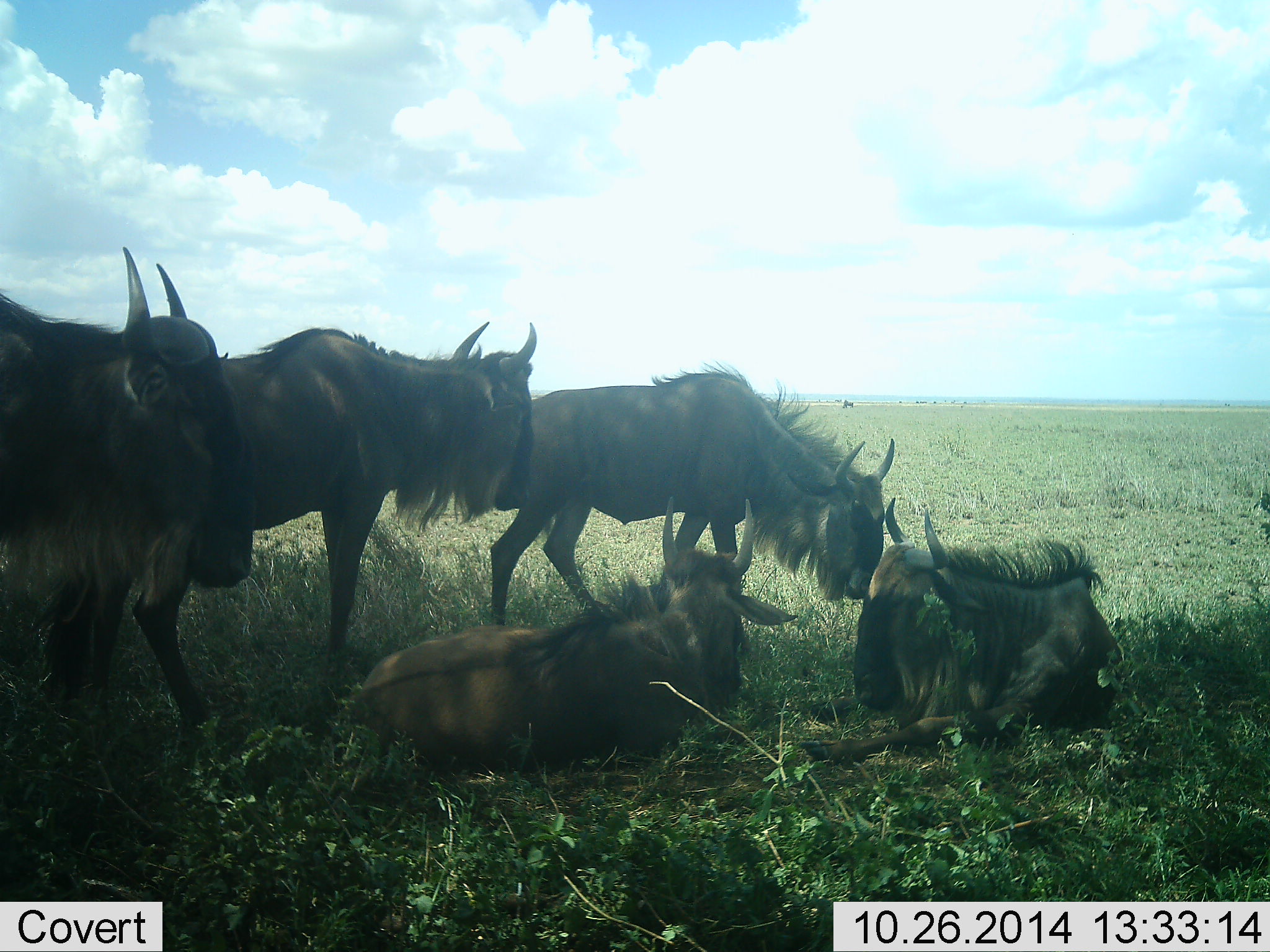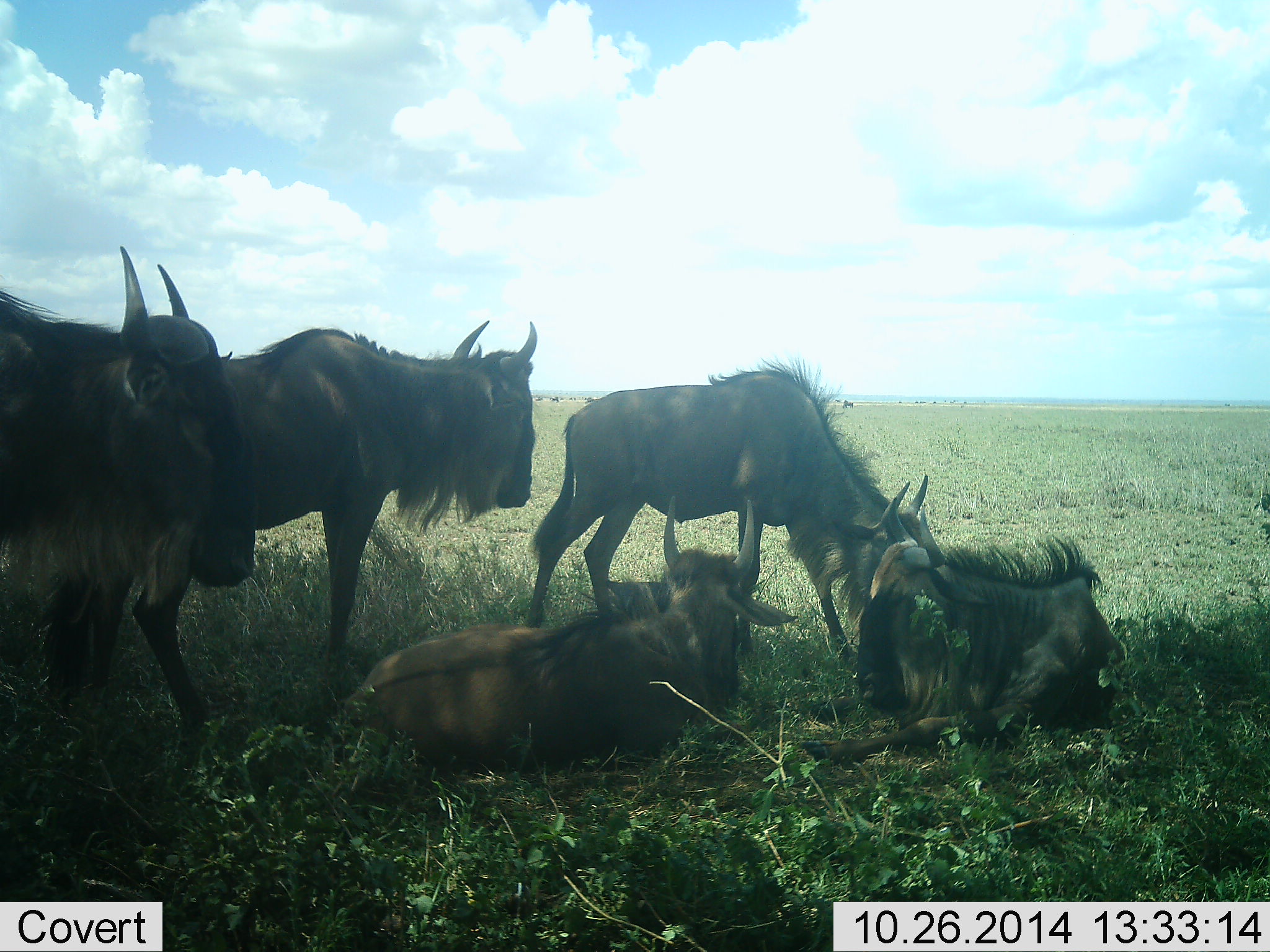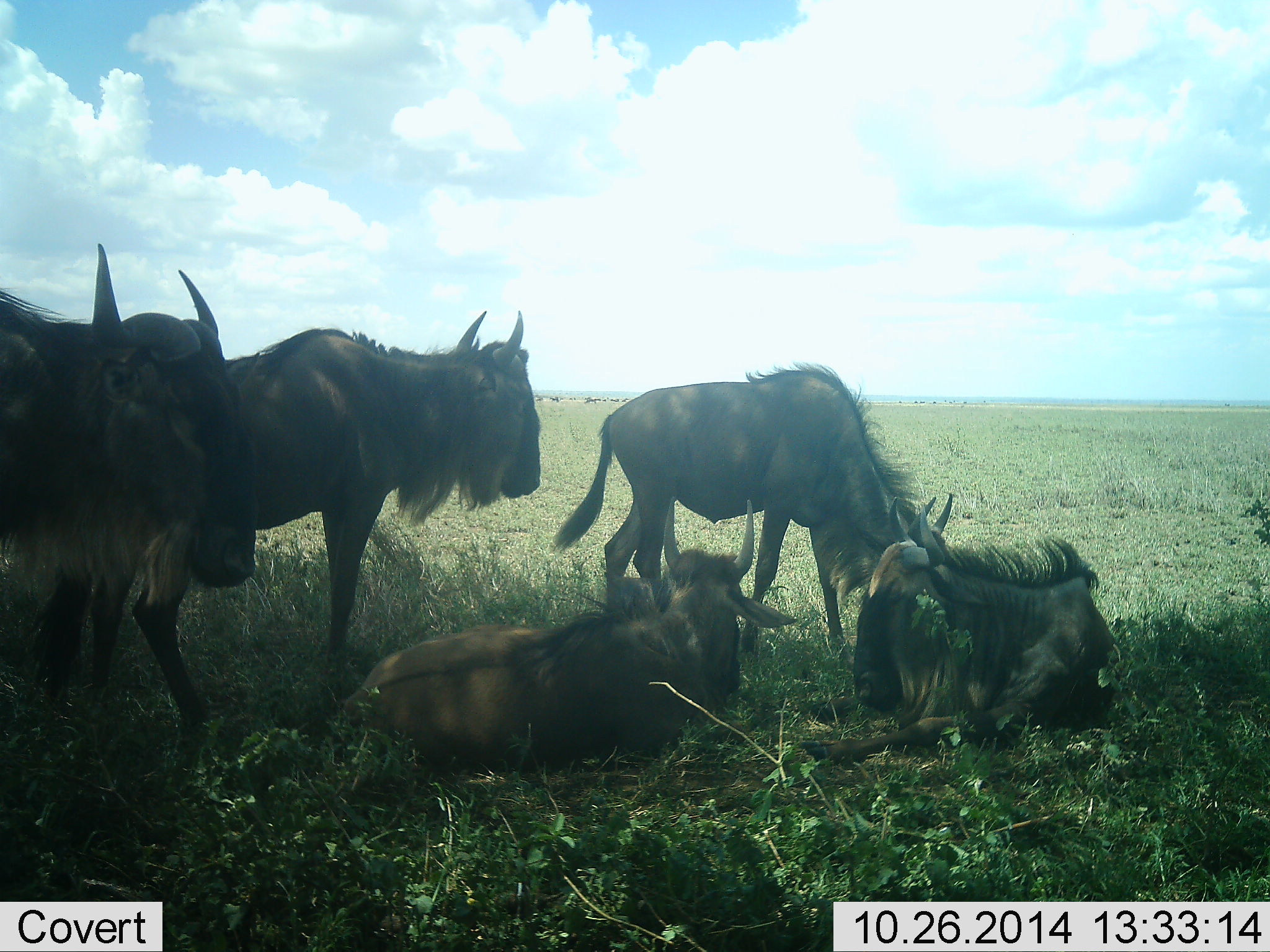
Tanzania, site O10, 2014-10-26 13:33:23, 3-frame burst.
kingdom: Animalia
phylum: Chordata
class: Mammalia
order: Artiodactyla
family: Bovidae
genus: Connochaetes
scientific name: Connochaetes taurinus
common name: blue wildebeest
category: wildebeest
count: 5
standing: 90%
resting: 100%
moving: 0%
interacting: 10%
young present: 0%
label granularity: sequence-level